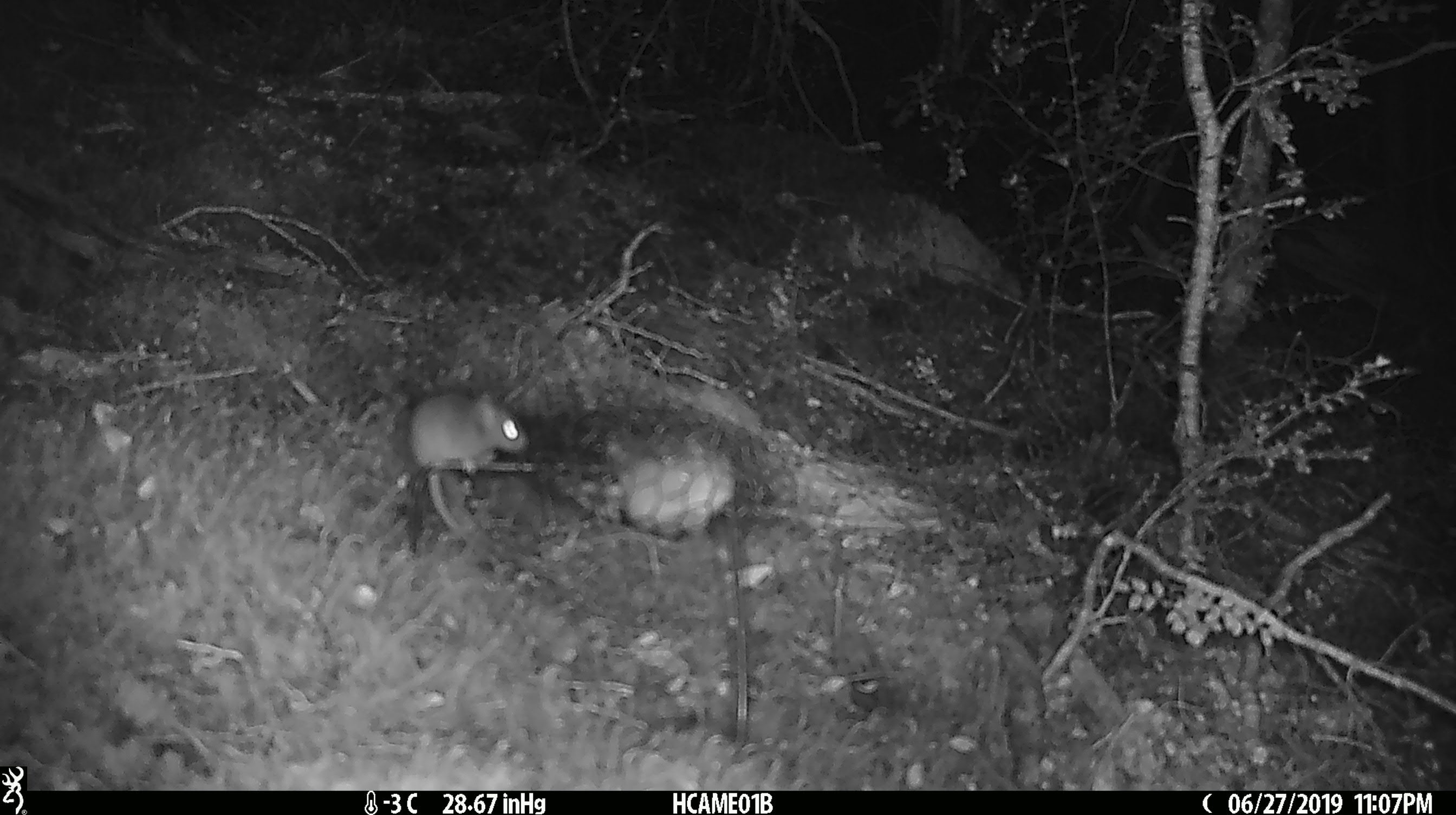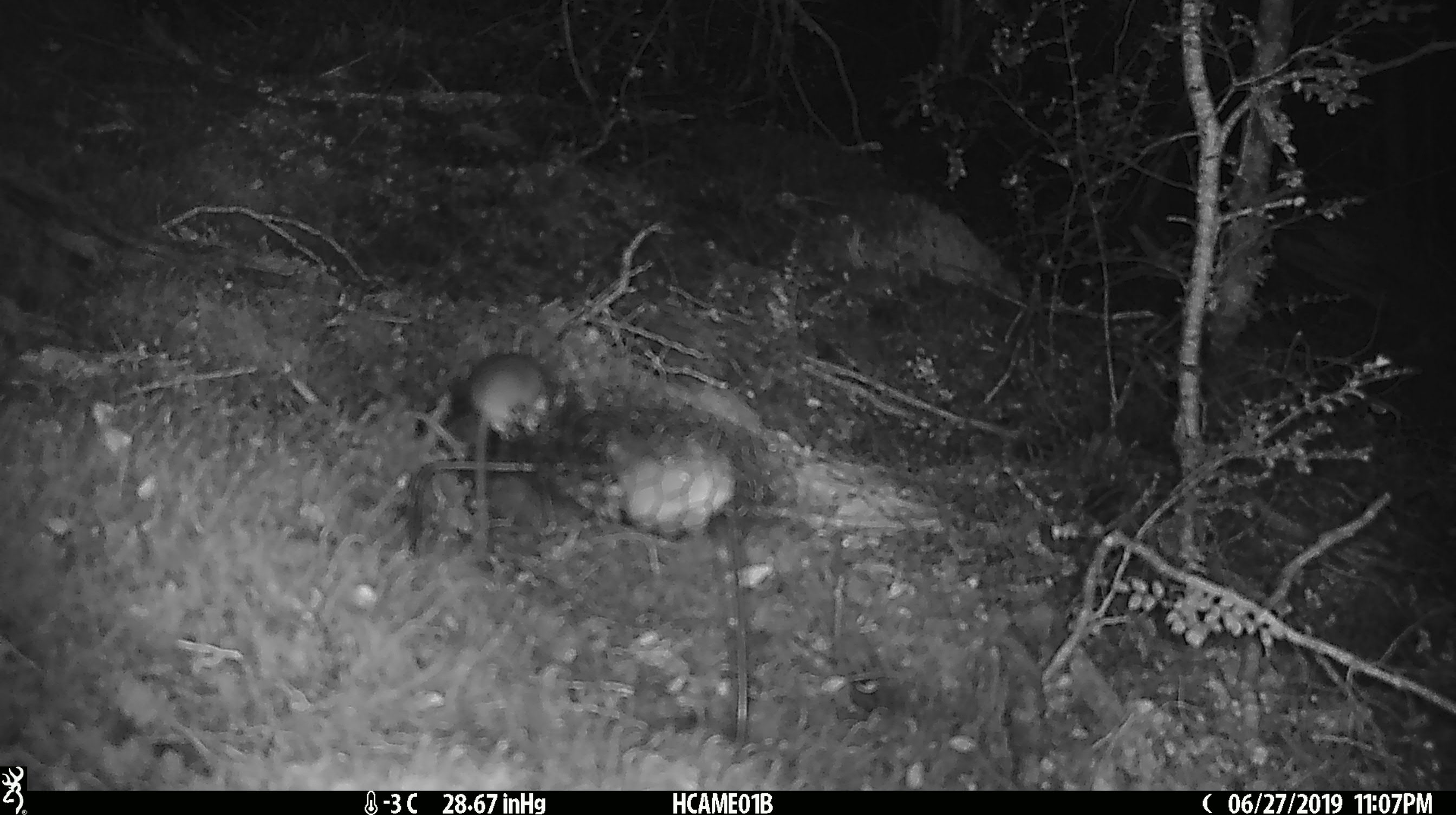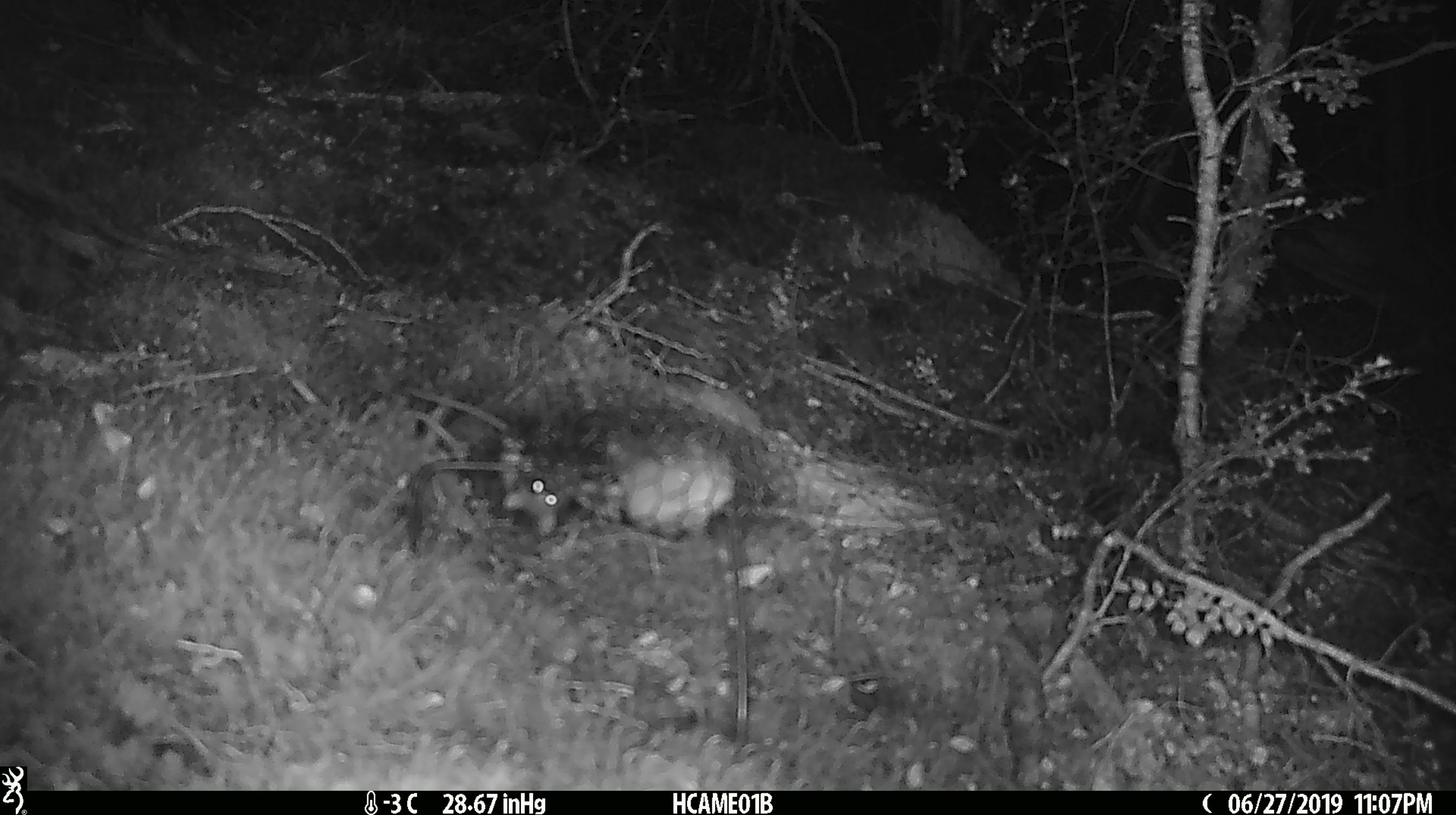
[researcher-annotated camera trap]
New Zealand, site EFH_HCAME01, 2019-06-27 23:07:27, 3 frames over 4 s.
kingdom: Animalia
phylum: Chordata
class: Mammalia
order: Rodentia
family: Muridae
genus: Mus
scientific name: Mus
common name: mouse